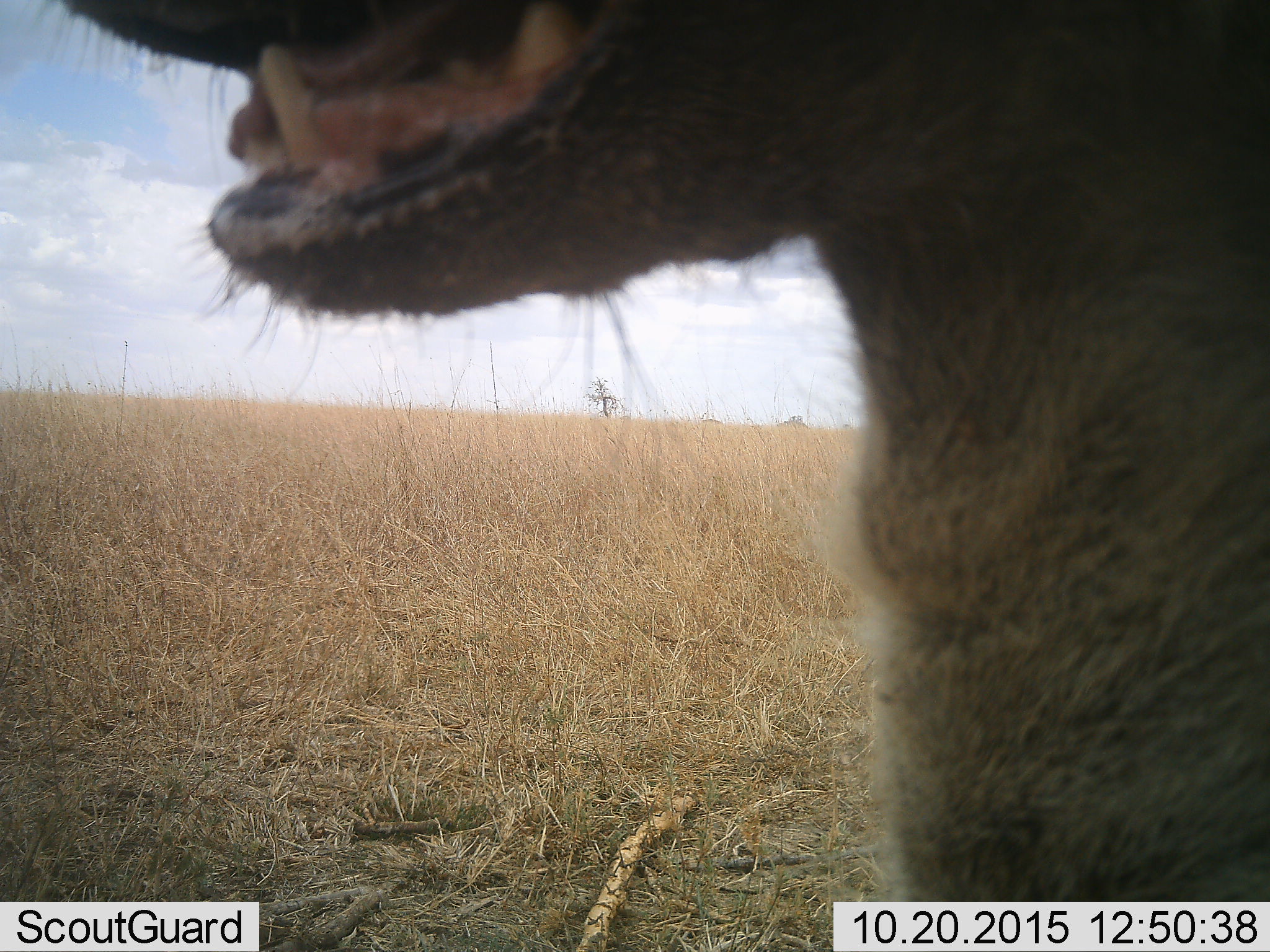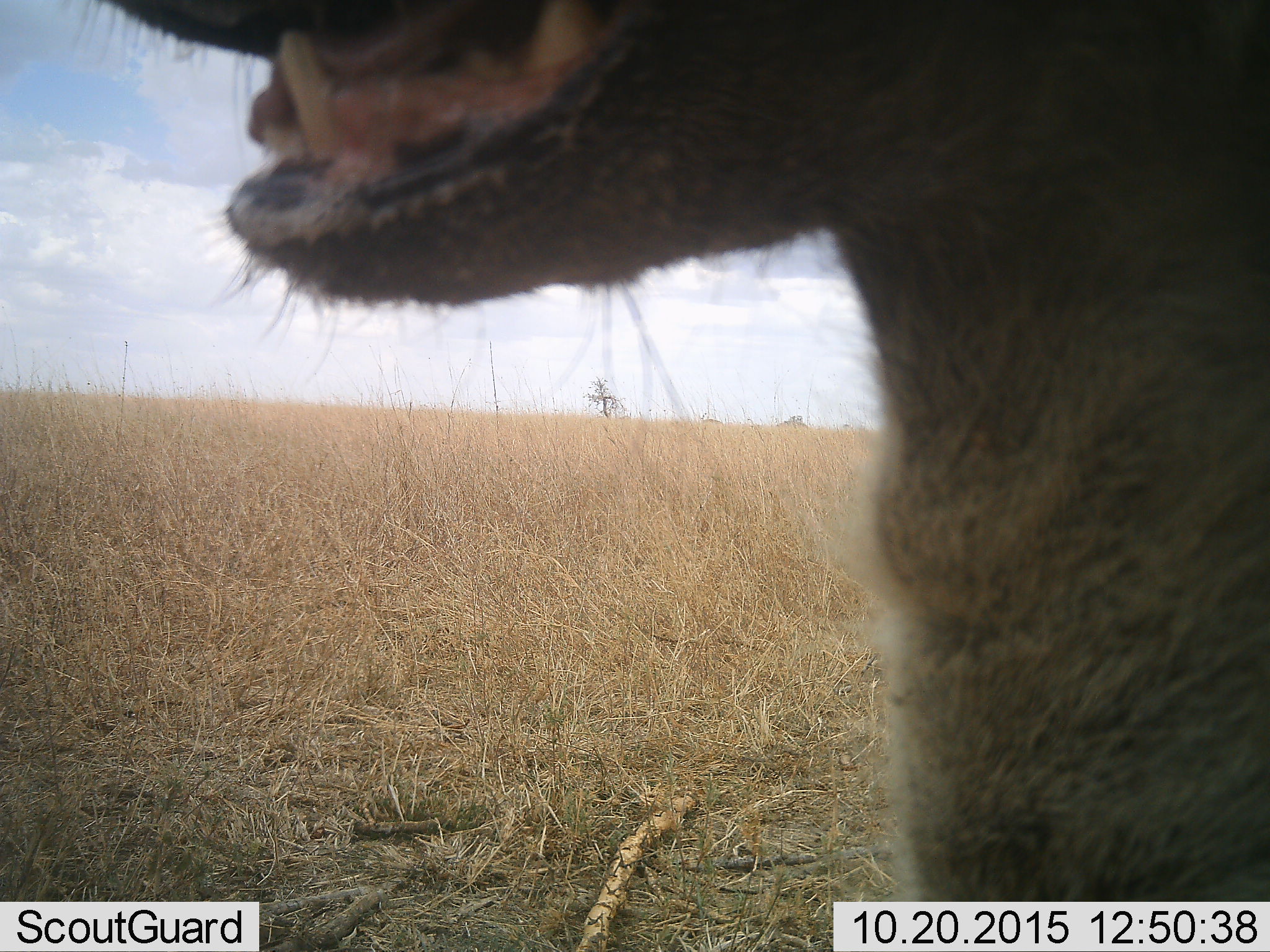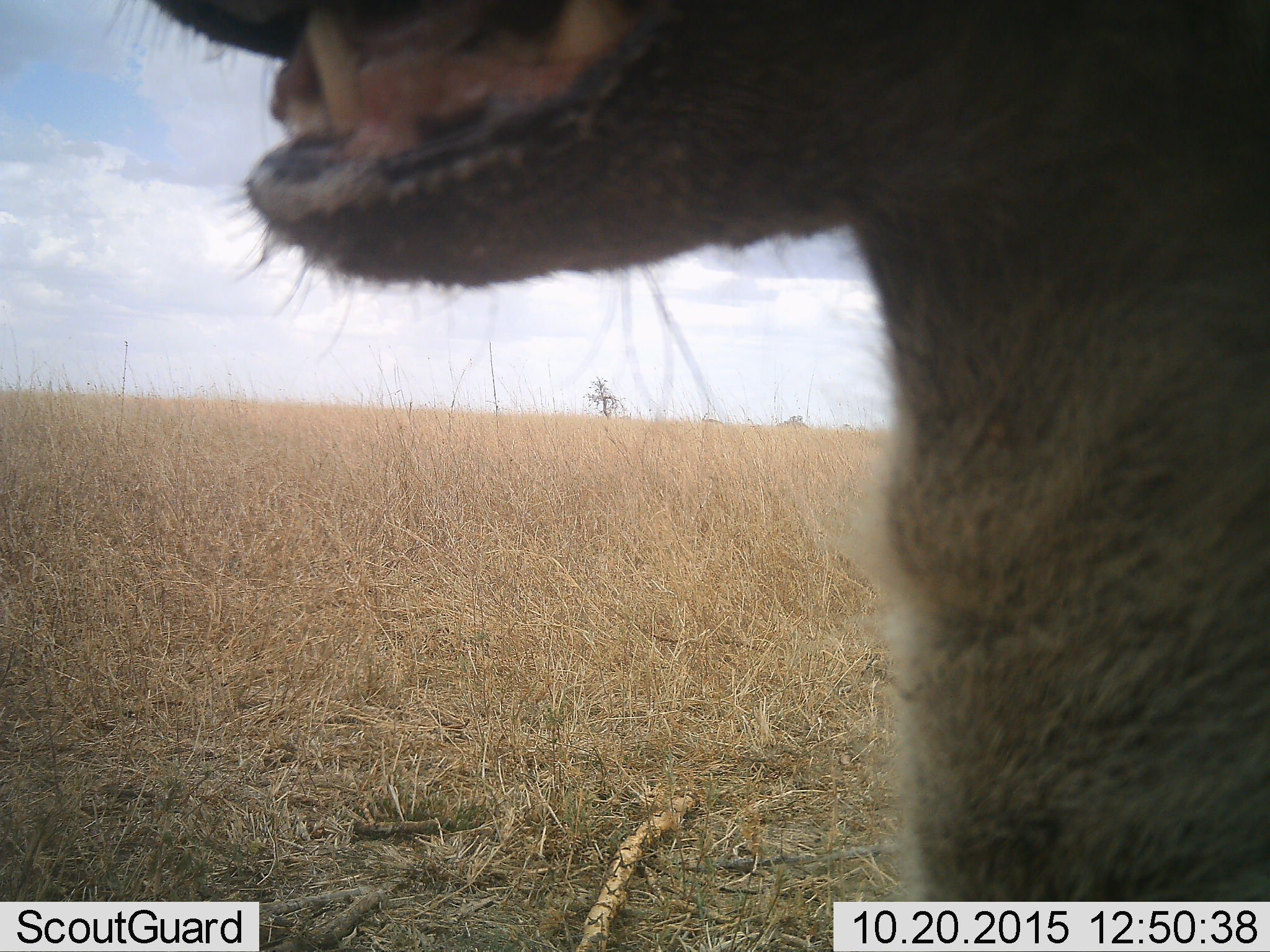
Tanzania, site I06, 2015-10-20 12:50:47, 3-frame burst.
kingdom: Animalia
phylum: Chordata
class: Mammalia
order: Carnivora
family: Hyaenidae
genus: Crocuta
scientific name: Crocuta crocuta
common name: spotted hyena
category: hyenaspotted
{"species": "hyenaspotted (spotted hyena) (Crocuta crocuta)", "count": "1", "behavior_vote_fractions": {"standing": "50%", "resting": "0%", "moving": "50%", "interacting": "0%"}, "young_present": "0%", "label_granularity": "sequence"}